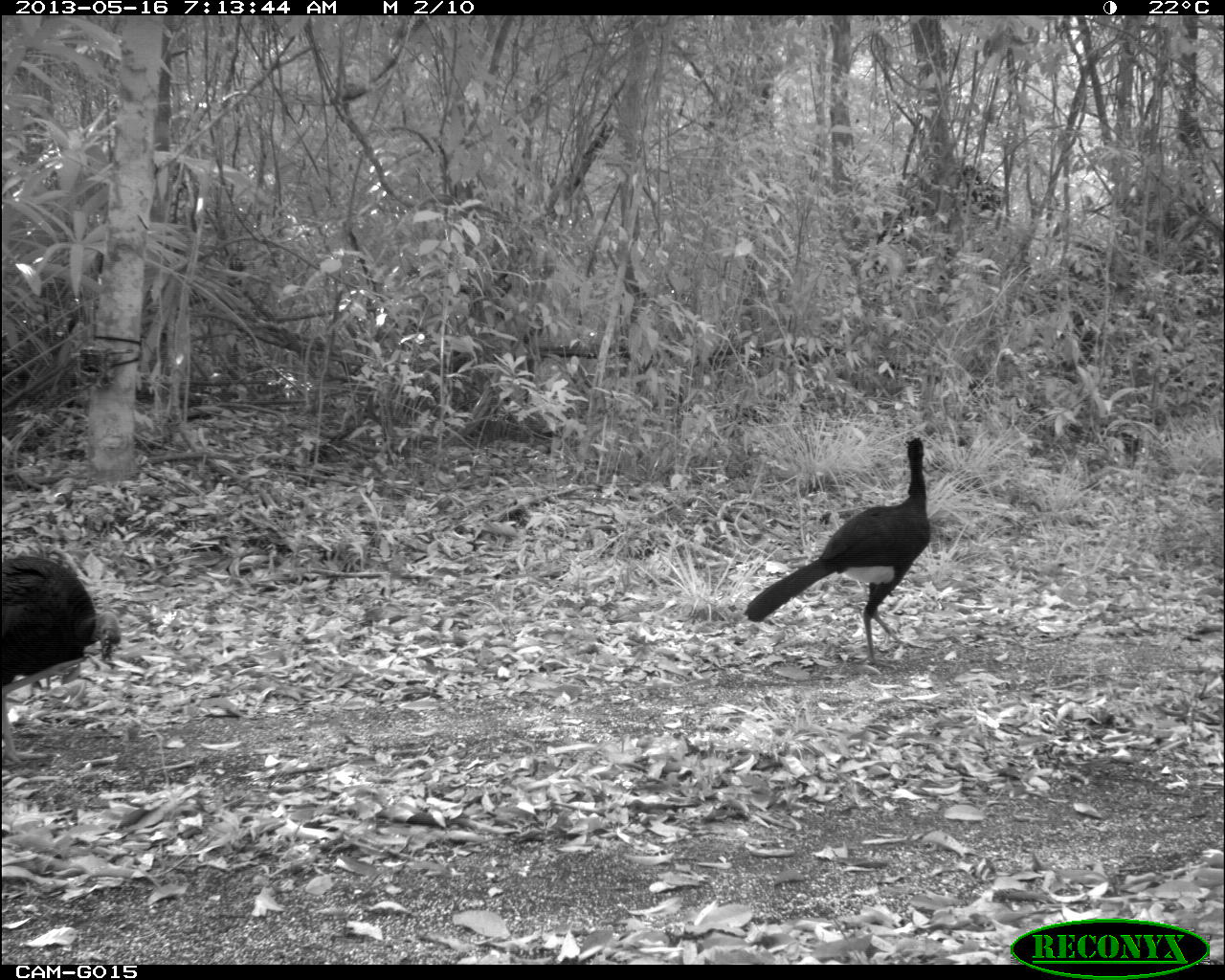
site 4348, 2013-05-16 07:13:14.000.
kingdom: Animalia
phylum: Chordata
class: Aves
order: Galliformes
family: Phasianidae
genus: Meleagris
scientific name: Meleagris ocellata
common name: ocellated turkey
Meleagris ocellata (ocellated turkey), count 1, sex male.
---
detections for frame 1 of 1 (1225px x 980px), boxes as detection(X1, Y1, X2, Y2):
meleagris ocellata: detection(741, 437, 933, 659); detection(0, 555, 119, 685)